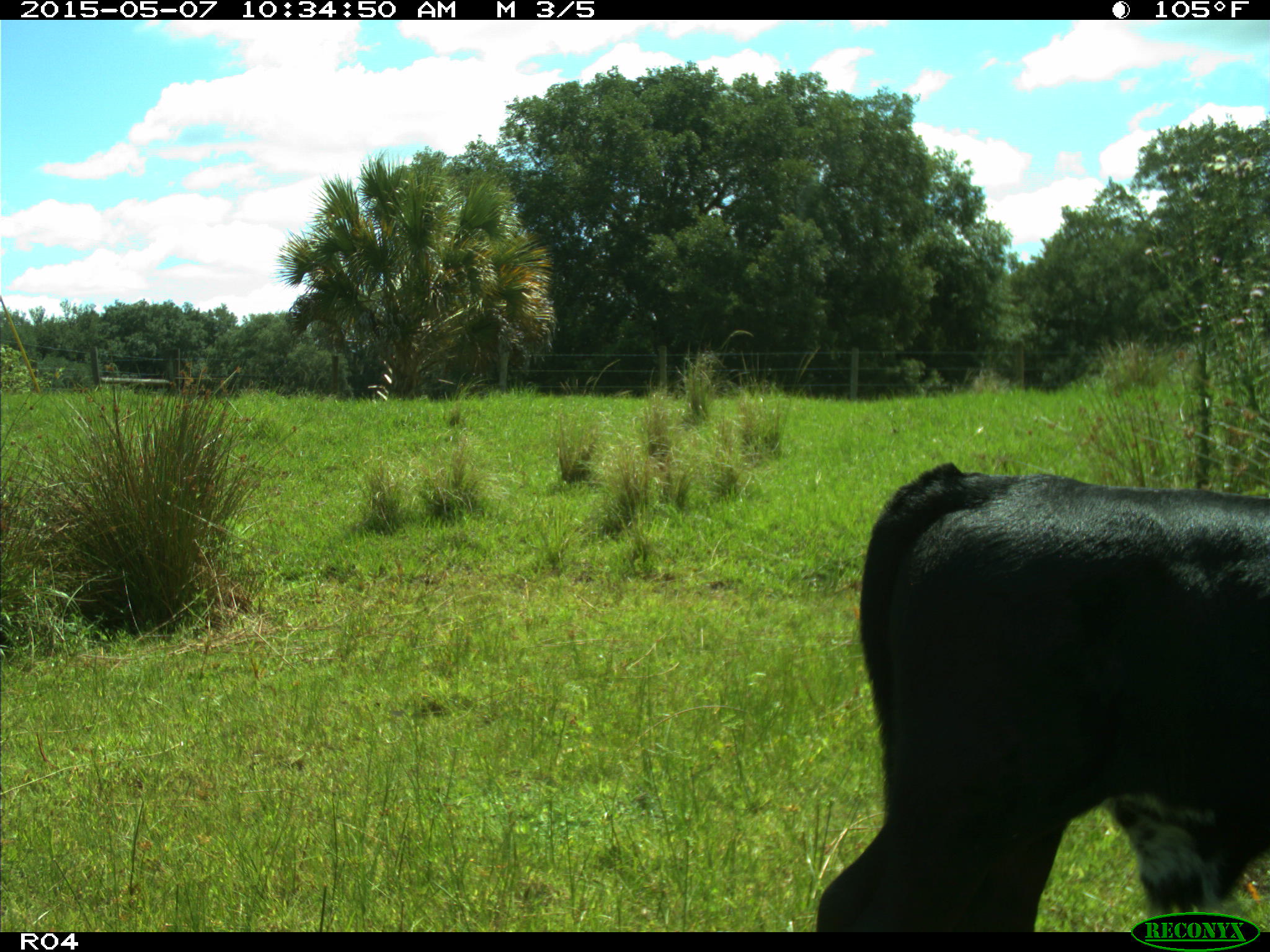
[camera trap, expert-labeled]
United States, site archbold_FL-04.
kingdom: Animalia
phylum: Chordata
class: Mammalia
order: Artiodactyla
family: Bovidae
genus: Bos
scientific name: Bos taurus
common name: domestic cow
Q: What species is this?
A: Bos taurus (domestic cow).